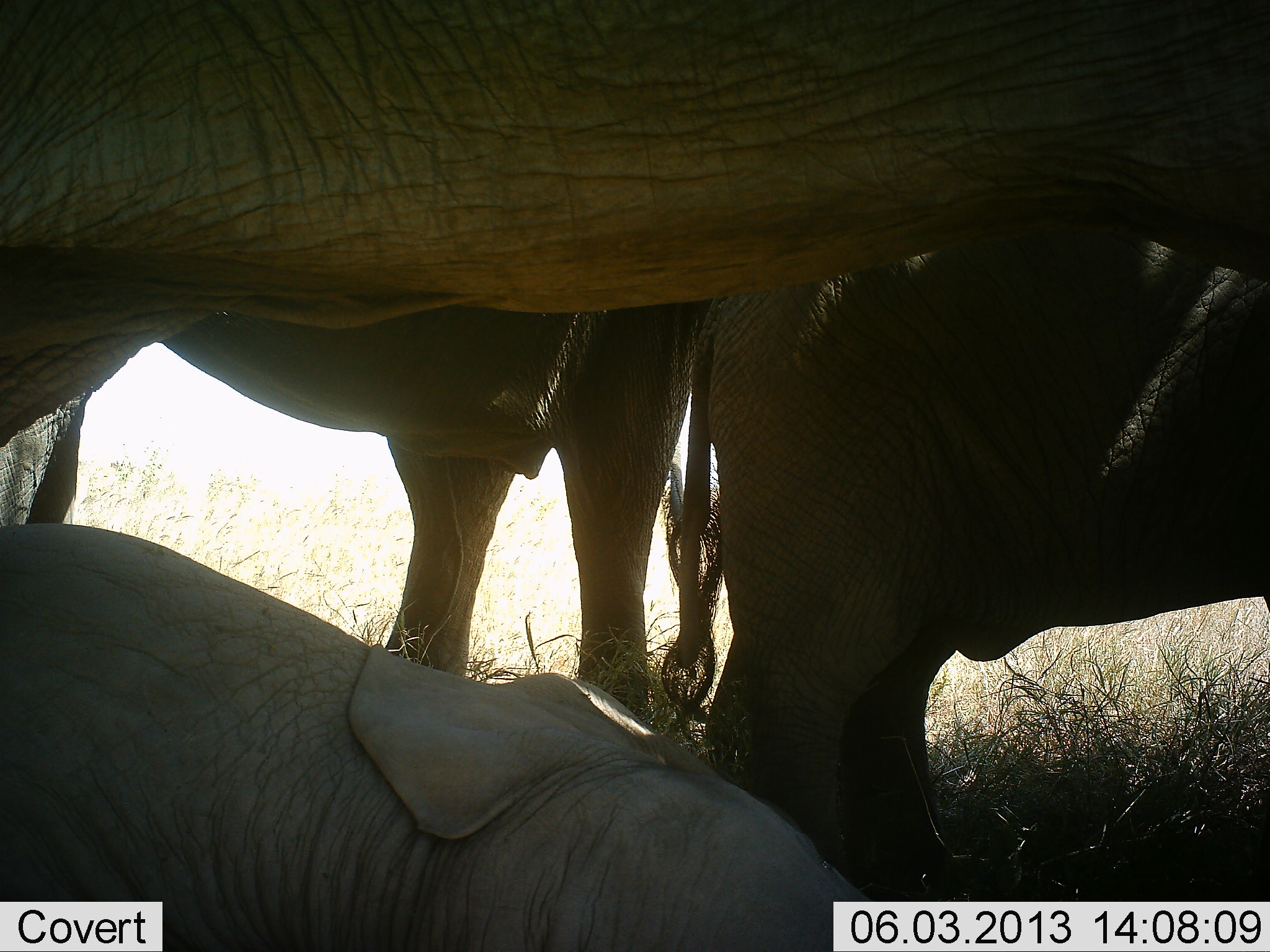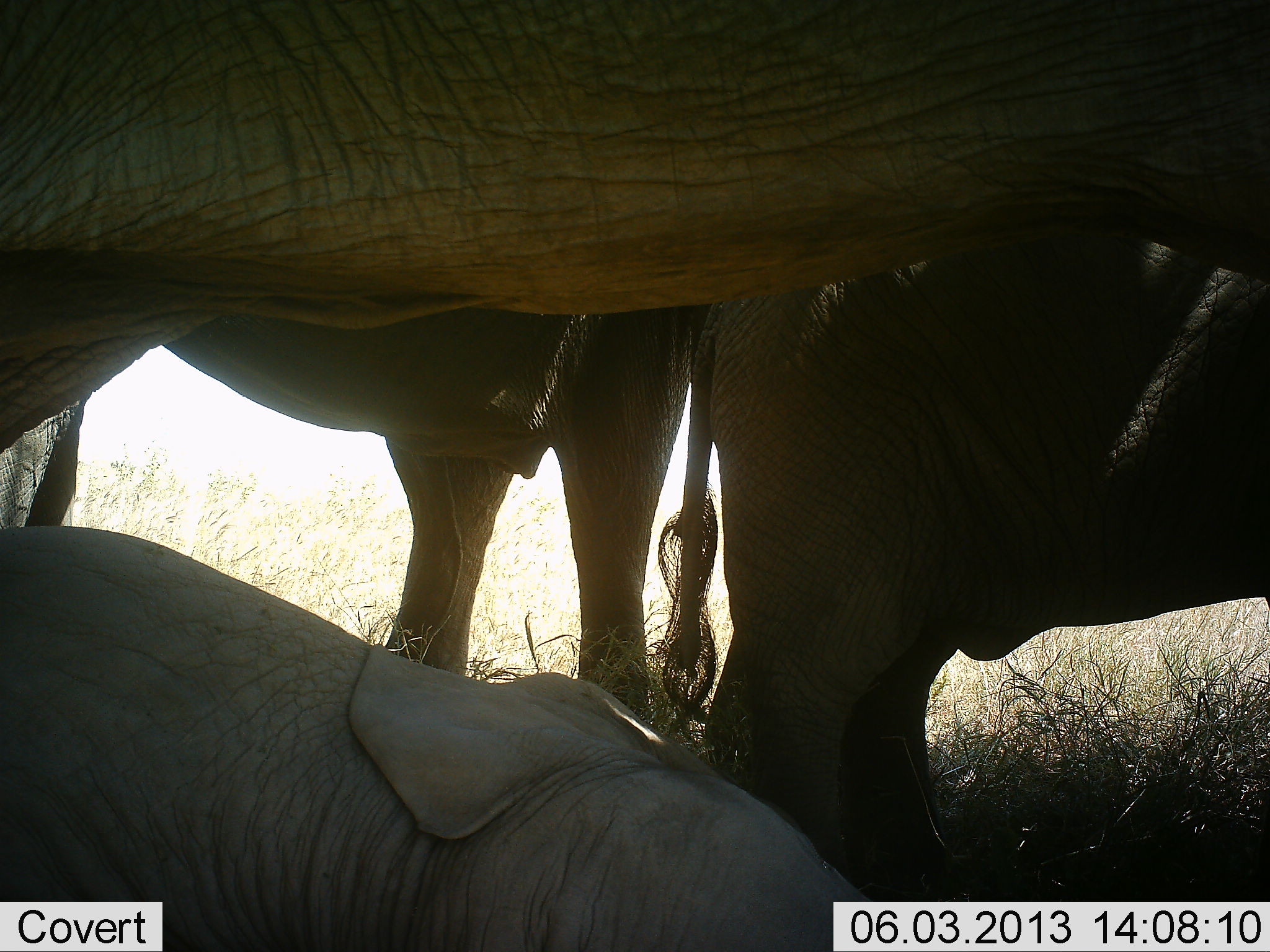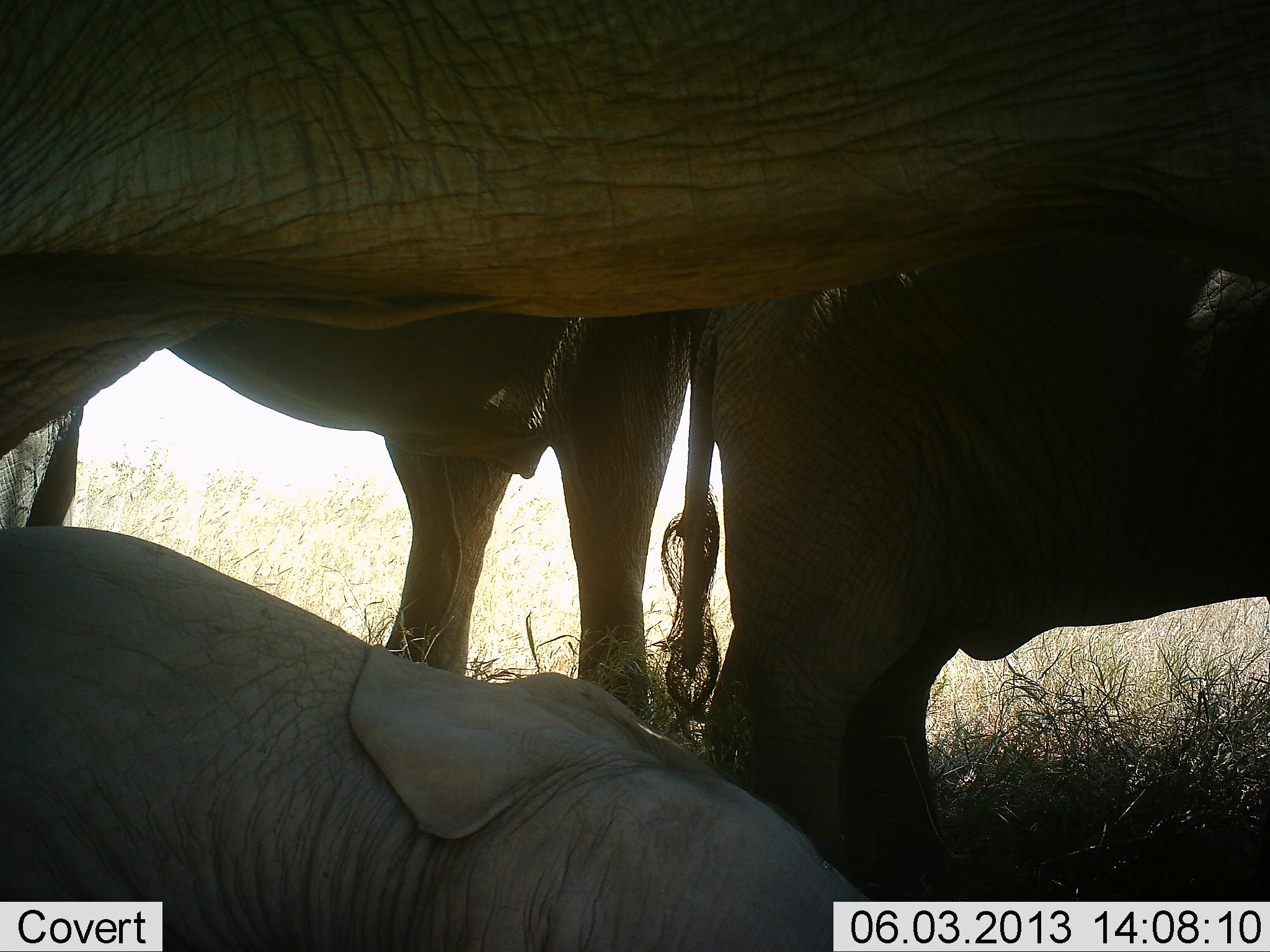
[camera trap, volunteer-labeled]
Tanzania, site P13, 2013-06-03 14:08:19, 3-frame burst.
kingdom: Animalia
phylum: Chordata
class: Mammalia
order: Proboscidea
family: Elephantidae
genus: Loxodonta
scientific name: Loxodonta africana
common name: african bush elephant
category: elephant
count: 4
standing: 90%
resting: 60%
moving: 0%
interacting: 10%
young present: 80%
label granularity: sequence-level